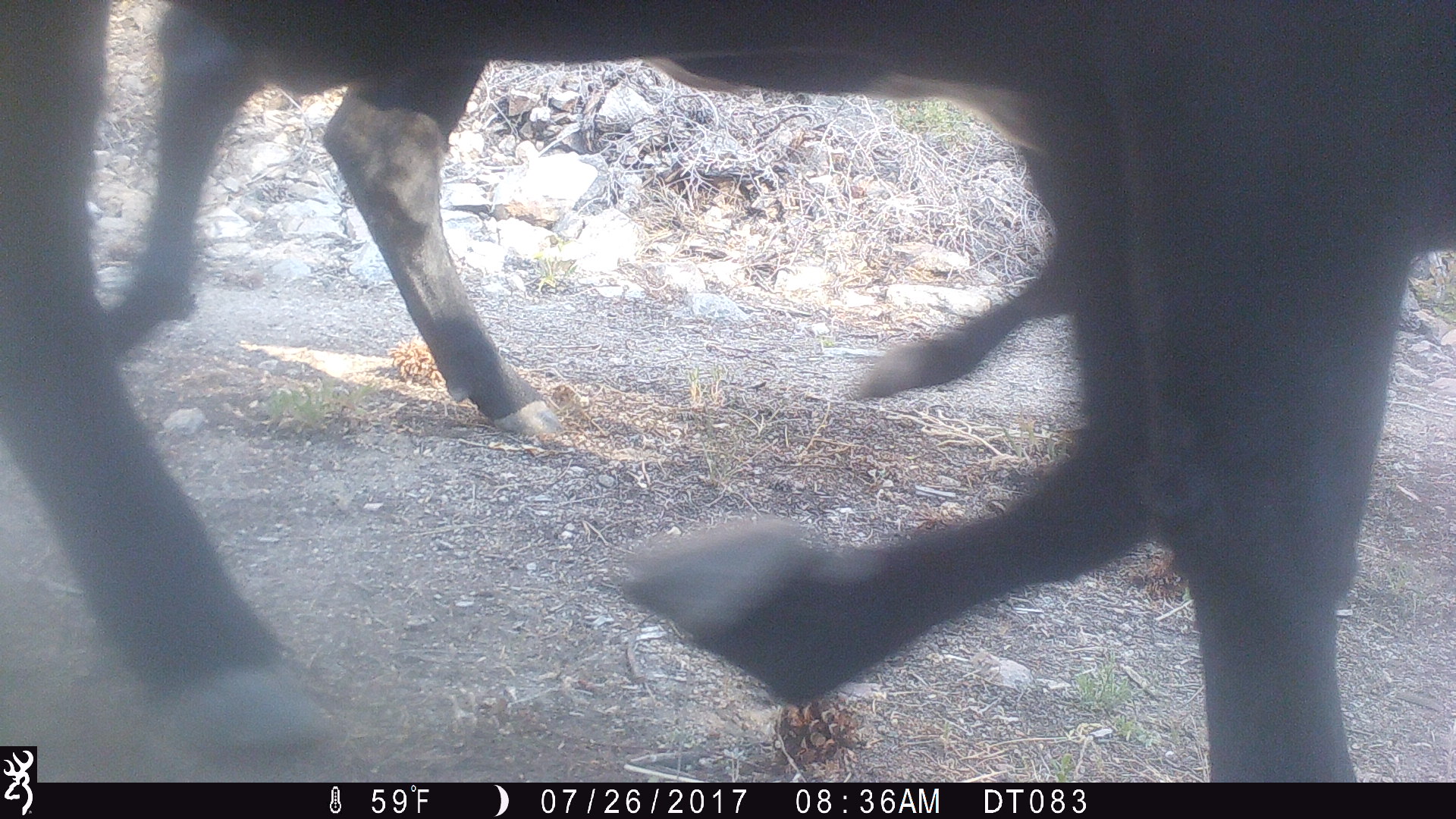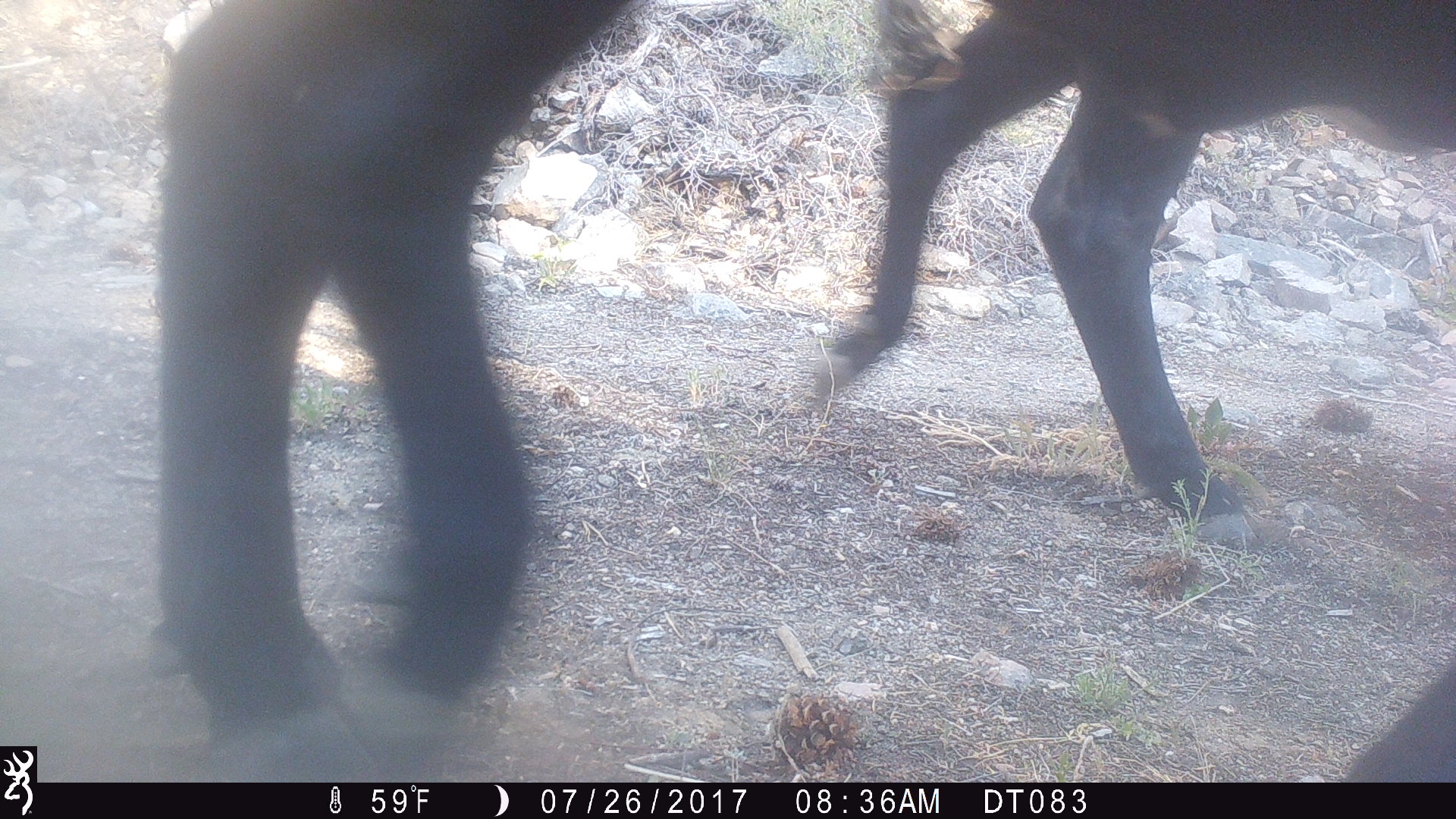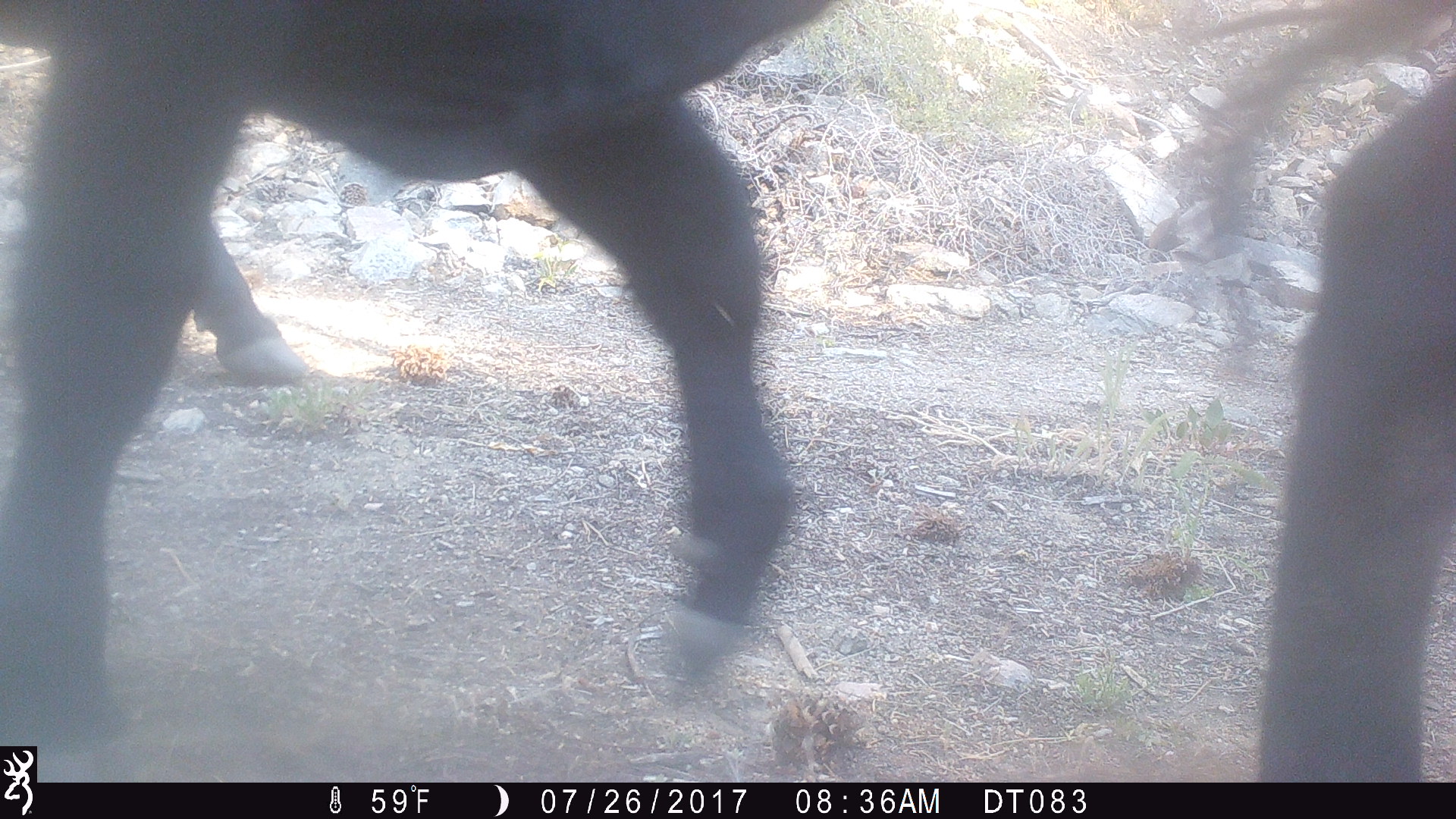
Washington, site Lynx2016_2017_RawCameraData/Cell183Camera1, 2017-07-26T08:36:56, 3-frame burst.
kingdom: Animalia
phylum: Chordata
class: Mammalia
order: Artiodactyla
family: Bovidae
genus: Bos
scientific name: Bos taurus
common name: domestic cattle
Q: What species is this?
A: Domestic cattle (Bos taurus).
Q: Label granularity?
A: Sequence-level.